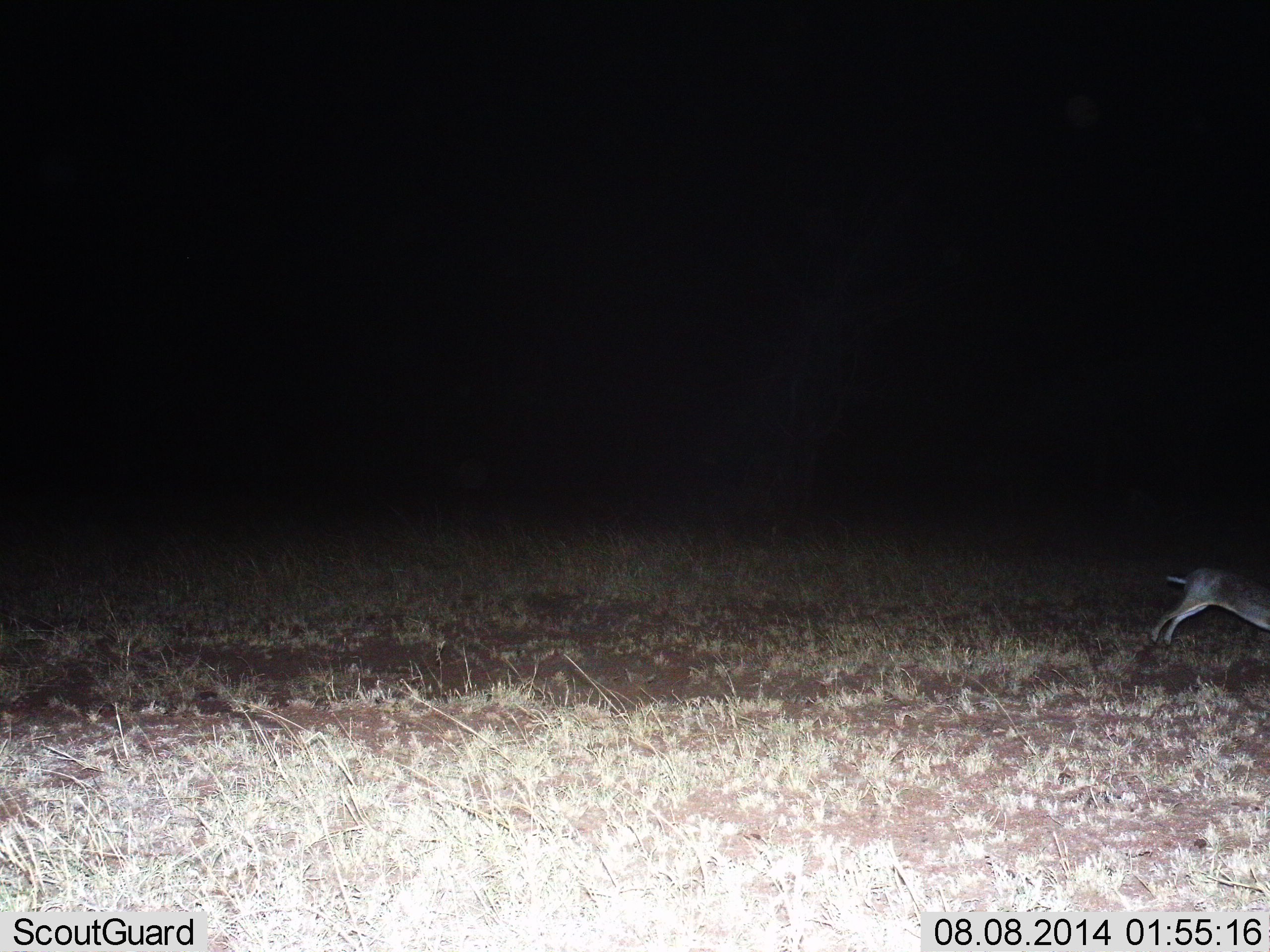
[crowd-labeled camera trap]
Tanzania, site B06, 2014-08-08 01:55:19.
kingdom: Animalia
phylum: Chordata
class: Mammalia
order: Lagomorpha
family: Leporidae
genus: Lepus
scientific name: Lepus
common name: hare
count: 1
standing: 0%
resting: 0%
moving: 100%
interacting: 0%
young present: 0%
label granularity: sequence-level